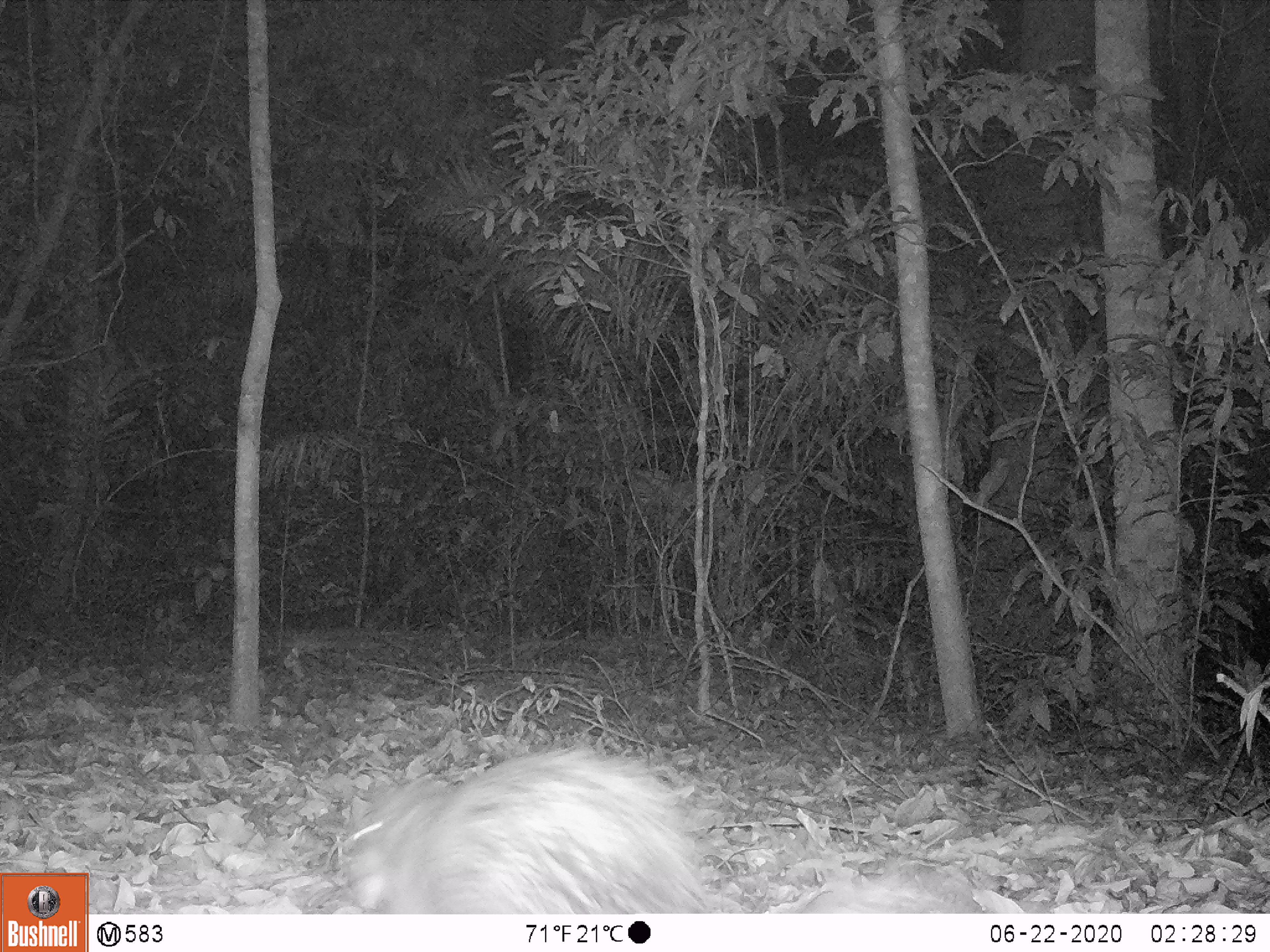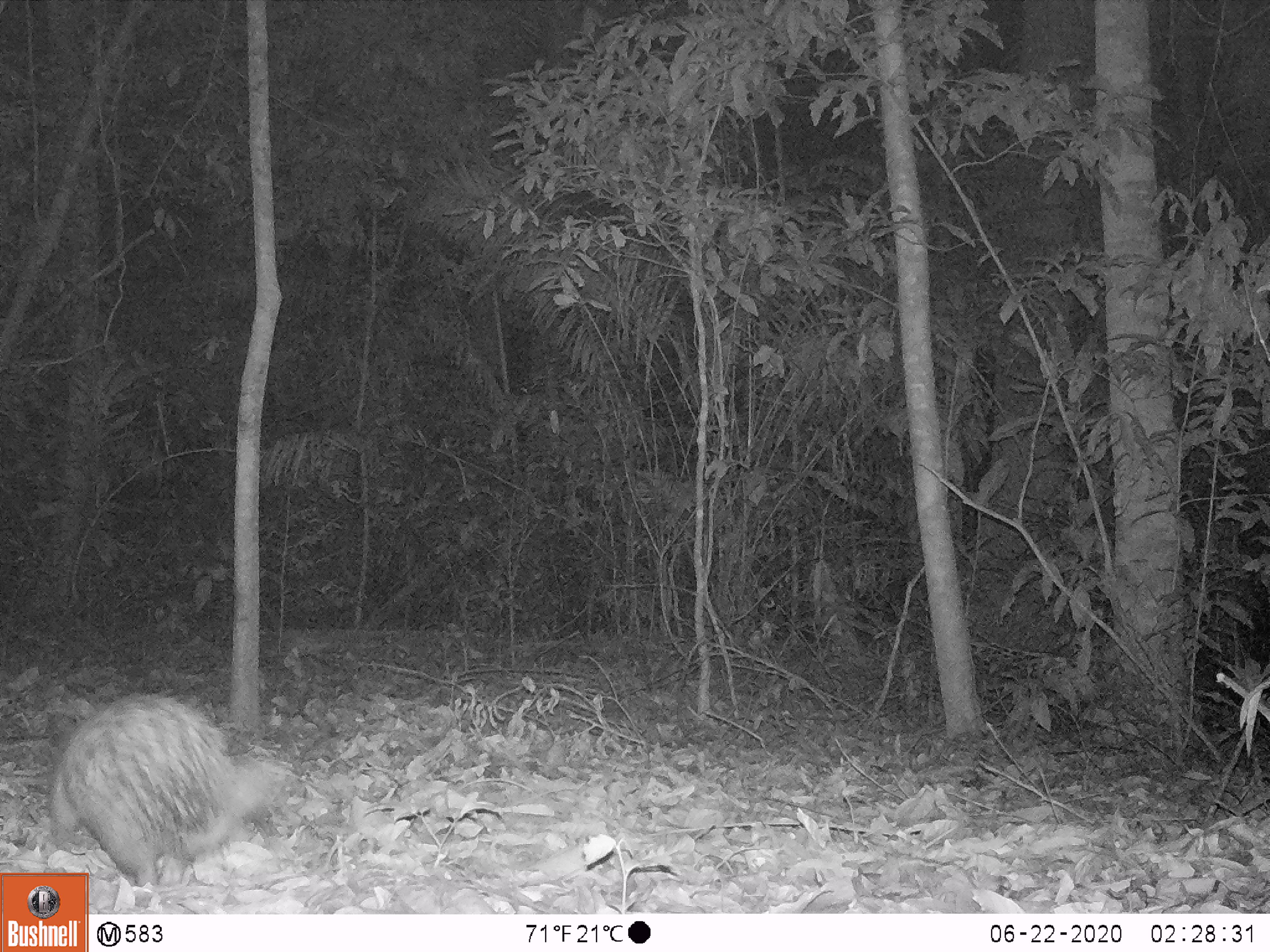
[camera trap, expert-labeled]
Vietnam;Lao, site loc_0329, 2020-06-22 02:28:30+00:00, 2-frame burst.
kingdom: Animalia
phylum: Chordata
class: Mammalia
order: Rodentia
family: Hystricidae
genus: Atherurus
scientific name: Atherurus macrourus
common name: asiatic brush-tailed porcupine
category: asiatic brush tailed porcupine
Asiatic brush tailed porcupine (asiatic brush-tailed porcupine) (Atherurus macrourus). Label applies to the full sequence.